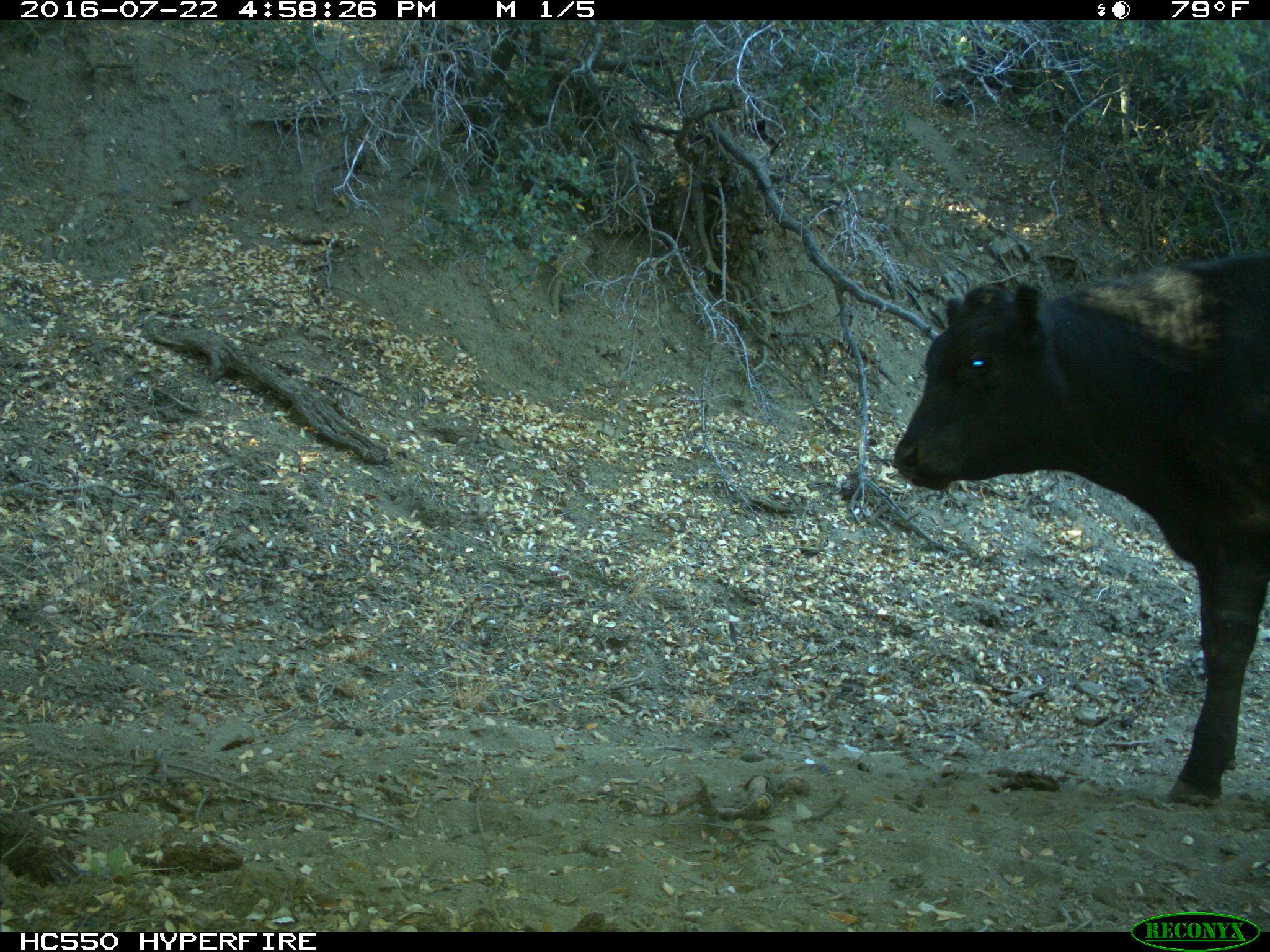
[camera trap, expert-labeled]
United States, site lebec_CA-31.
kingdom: Animalia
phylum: Chordata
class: Mammalia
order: Artiodactyla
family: Bovidae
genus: Bos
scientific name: Bos taurus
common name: domestic cow